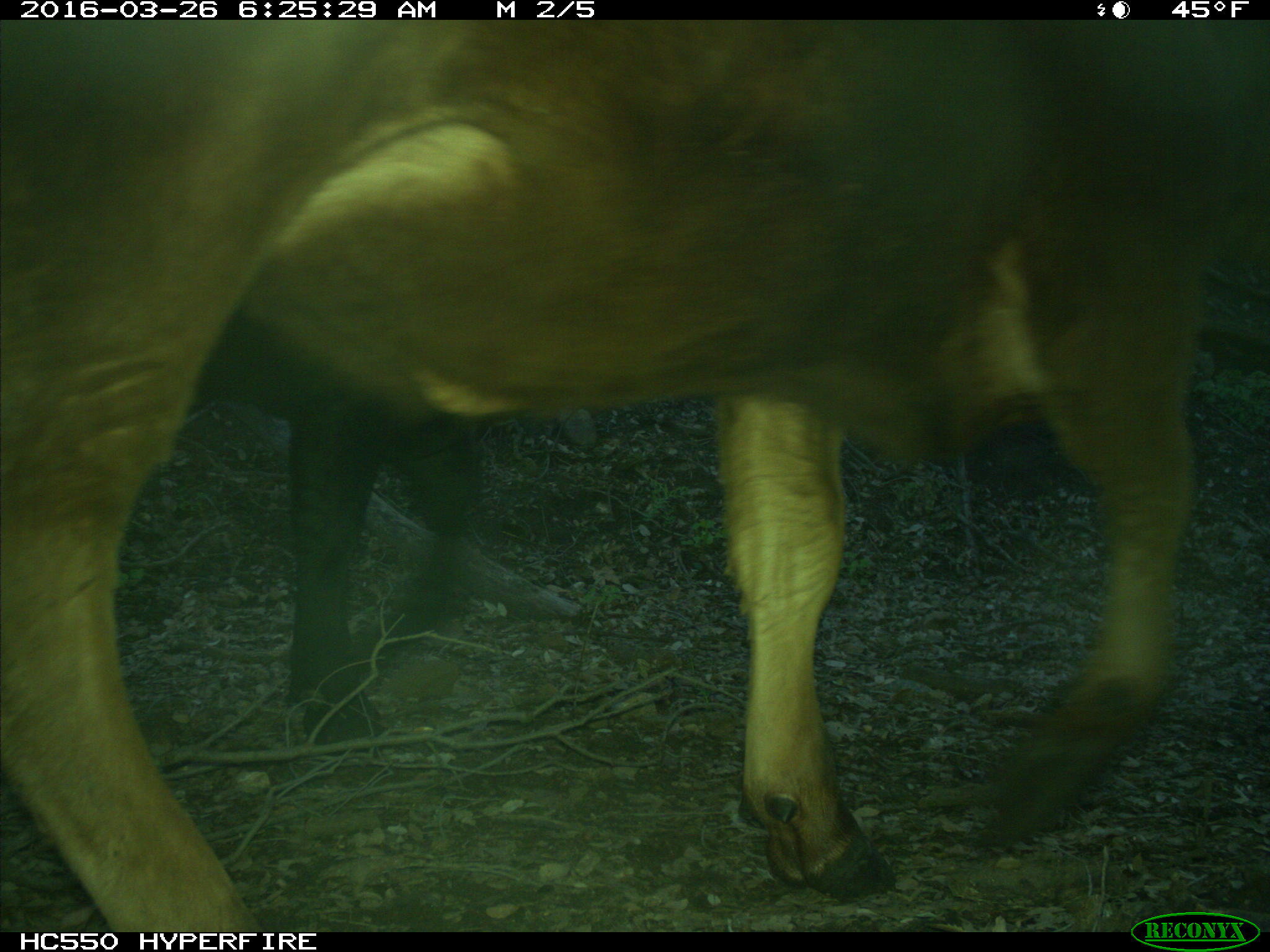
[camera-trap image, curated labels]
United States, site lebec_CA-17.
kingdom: Animalia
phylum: Chordata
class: Mammalia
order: Artiodactyla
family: Bovidae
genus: Bos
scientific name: Bos taurus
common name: domestic cow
Bos taurus (domestic cow).